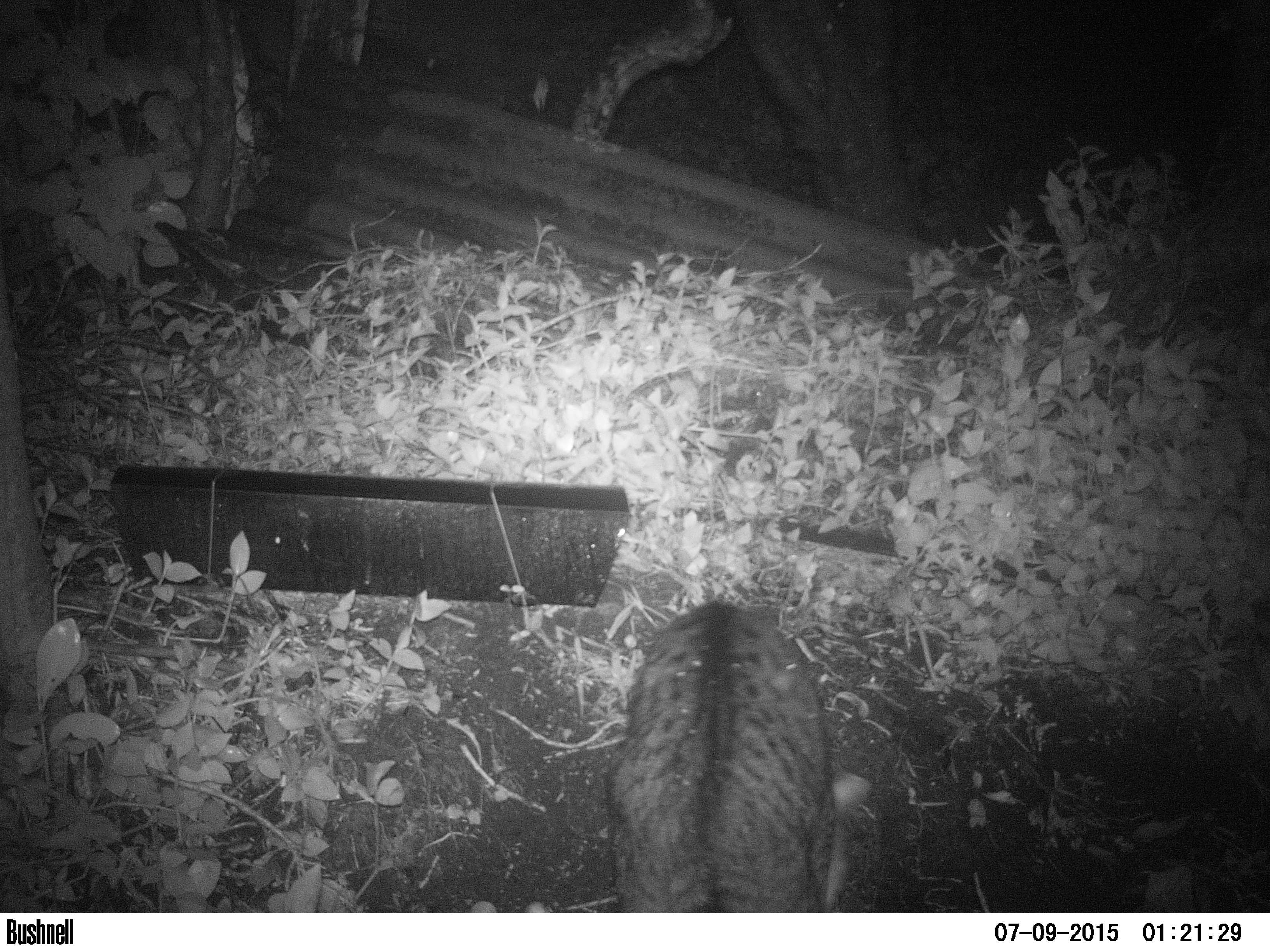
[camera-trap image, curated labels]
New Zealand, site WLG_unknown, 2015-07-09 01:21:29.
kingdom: Animalia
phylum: Chordata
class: Mammalia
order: Carnivora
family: Felidae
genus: Felis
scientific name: Felis catus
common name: domestic cat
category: cat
Cat (domestic cat) (Felis catus).